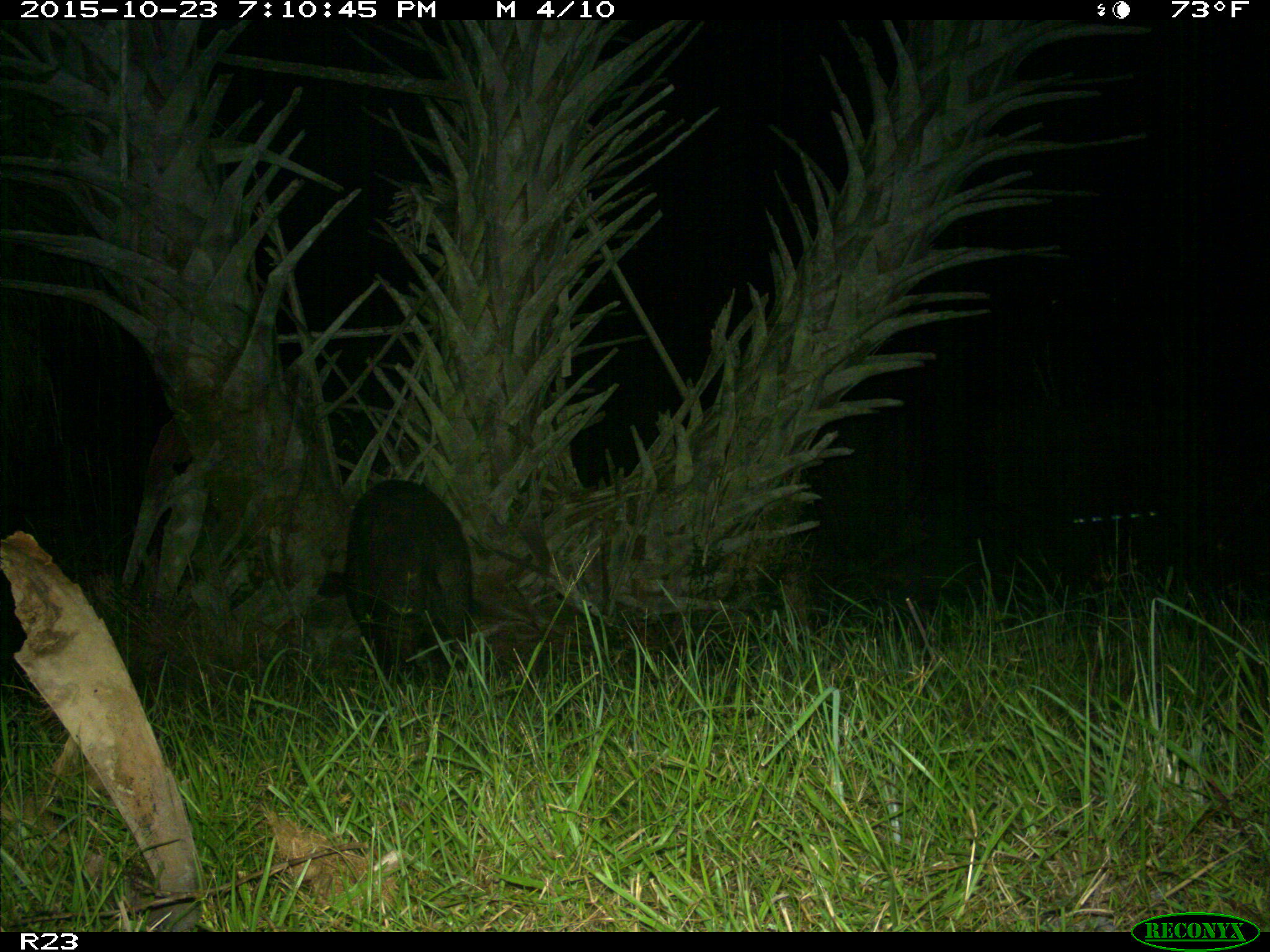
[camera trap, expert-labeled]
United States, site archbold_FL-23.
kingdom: Animalia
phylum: Chordata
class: Mammalia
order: Artiodactyla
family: Suidae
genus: Sus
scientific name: Sus scrofa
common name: wild boar